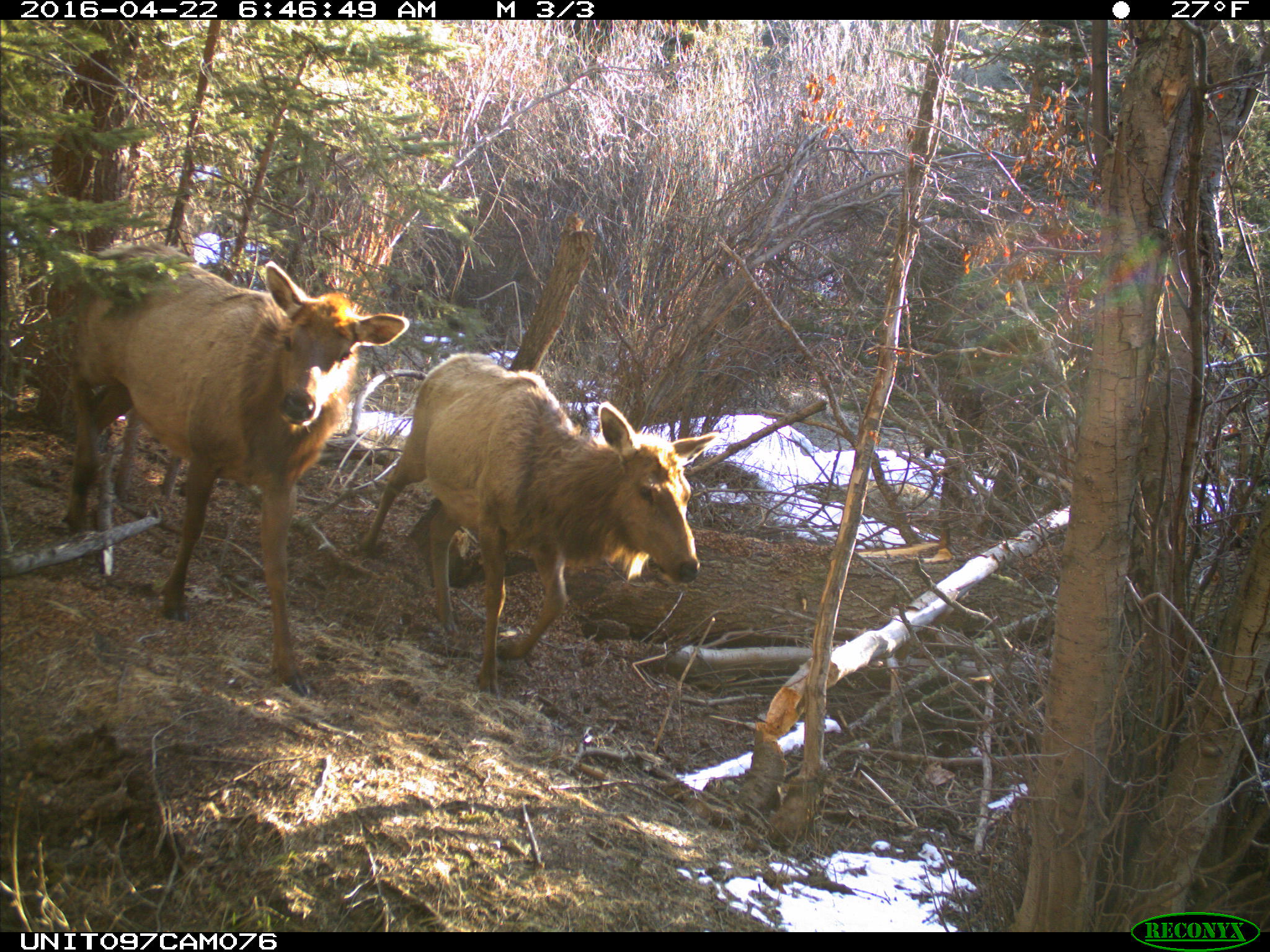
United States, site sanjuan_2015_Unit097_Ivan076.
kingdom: Animalia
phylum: Chordata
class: Mammalia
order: Artiodactyla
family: Cervidae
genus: Cervus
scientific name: Cervus elaphus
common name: red deer